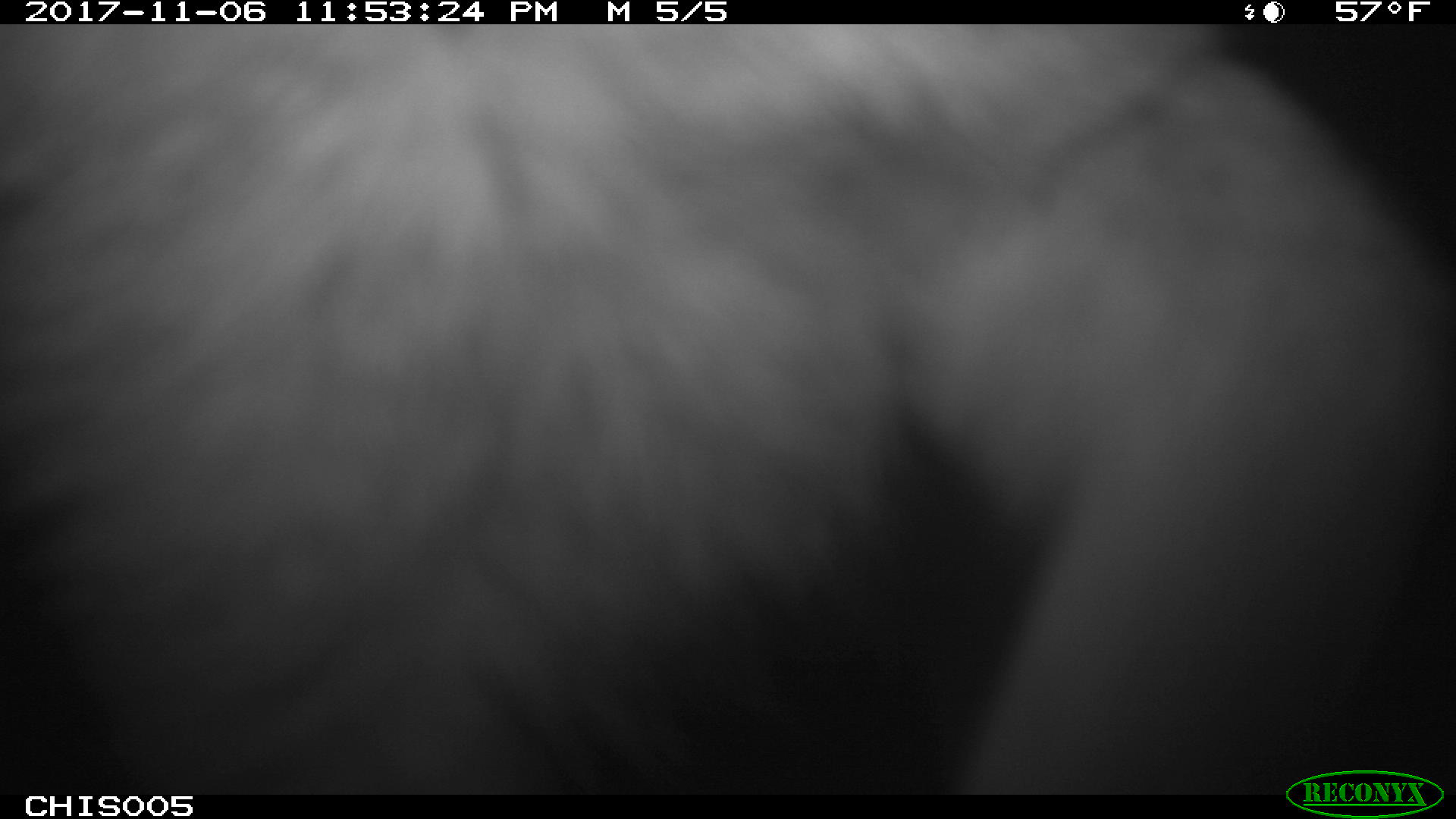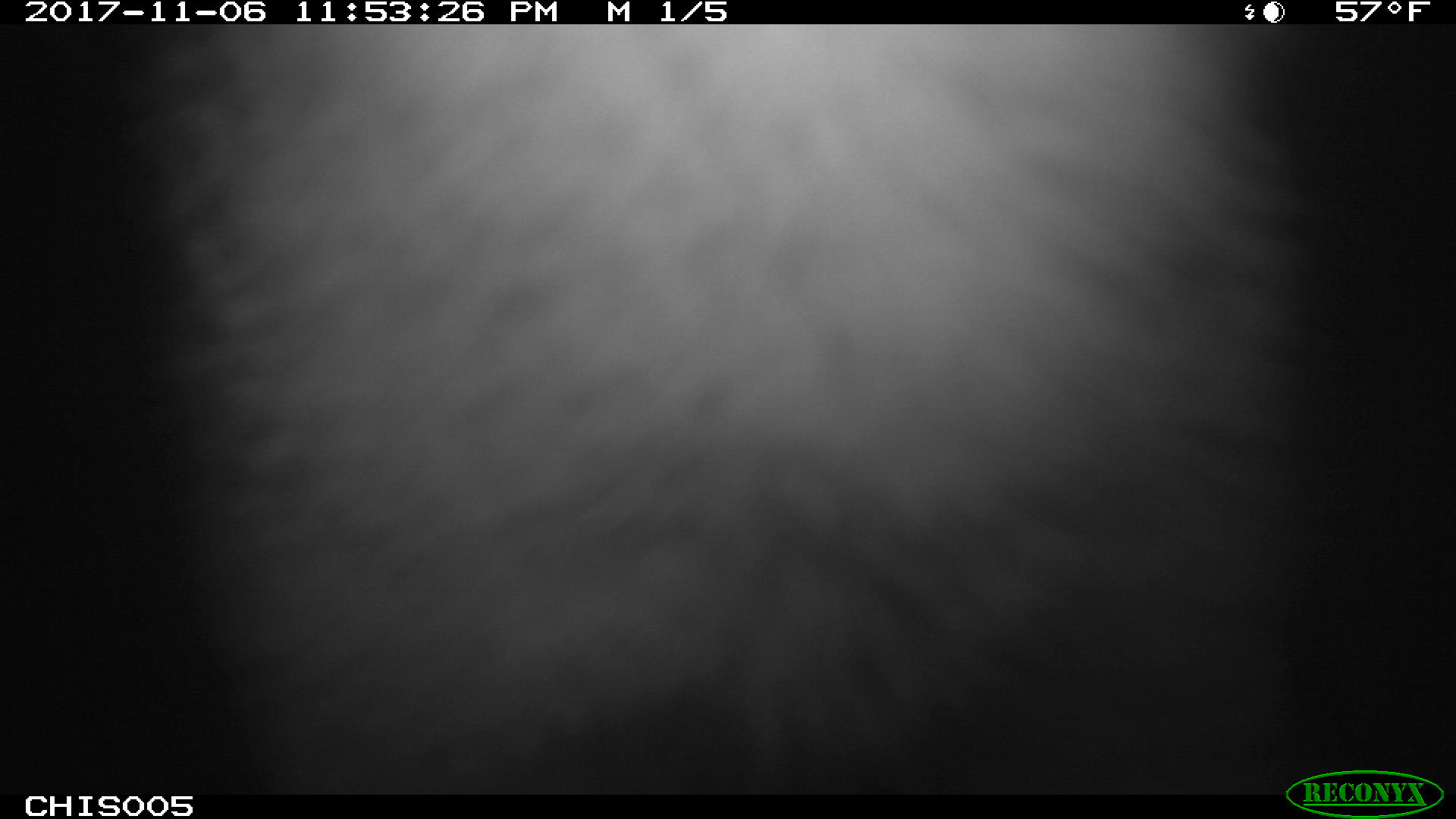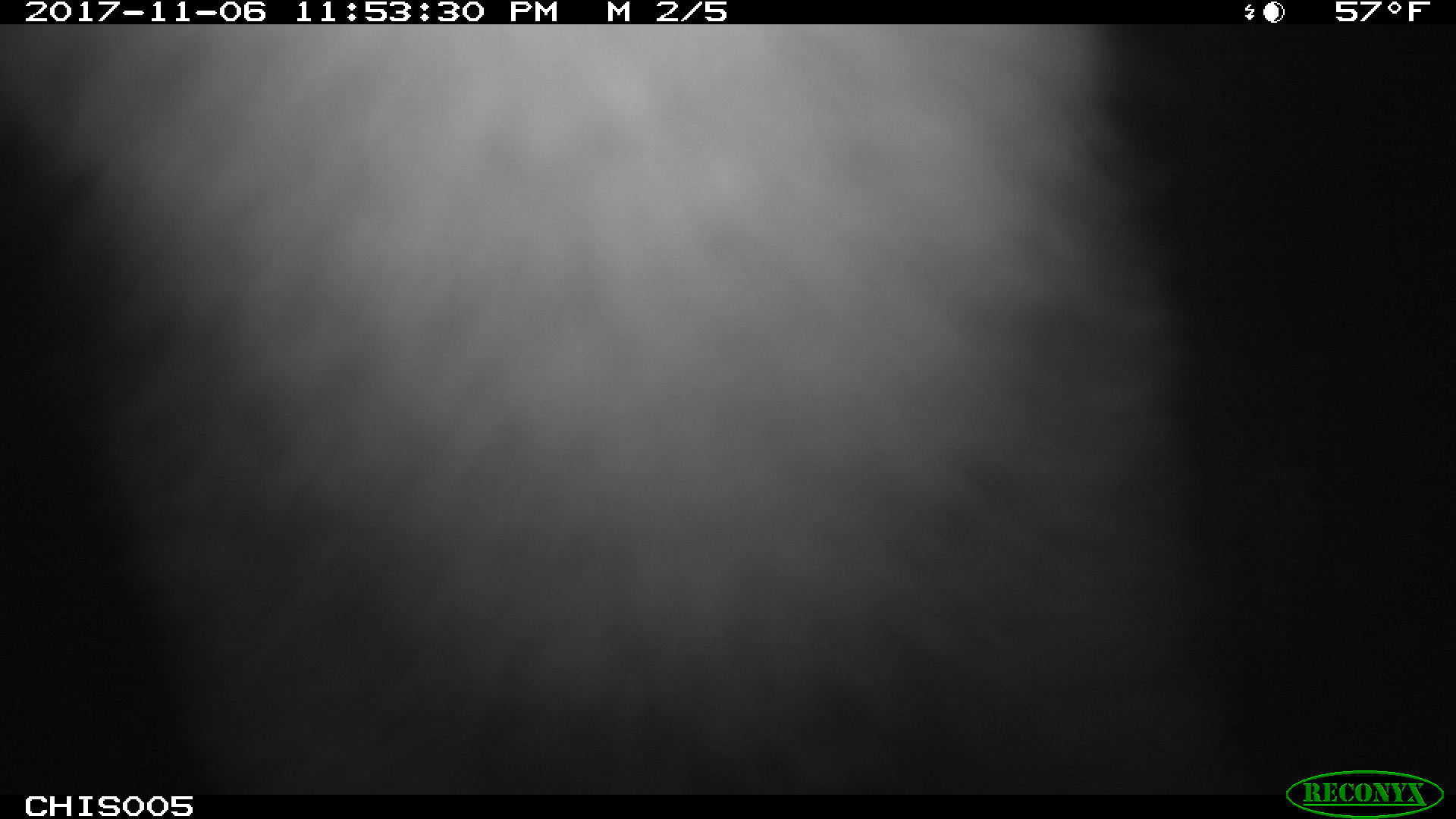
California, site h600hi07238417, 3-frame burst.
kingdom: Animalia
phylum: Chordata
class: Mammalia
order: Carnivora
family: Canidae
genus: Urocyon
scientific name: Urocyon littoralis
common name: island fox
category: fox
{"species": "fox (island fox) (Urocyon littoralis)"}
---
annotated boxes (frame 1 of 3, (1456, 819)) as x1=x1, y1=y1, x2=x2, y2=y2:
fox: x1=2, y1=25, x2=1452, y2=790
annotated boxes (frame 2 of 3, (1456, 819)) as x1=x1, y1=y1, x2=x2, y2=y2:
fox: x1=108, y1=24, x2=1328, y2=795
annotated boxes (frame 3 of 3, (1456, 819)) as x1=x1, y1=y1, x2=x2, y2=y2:
fox: x1=0, y1=24, x2=1255, y2=795